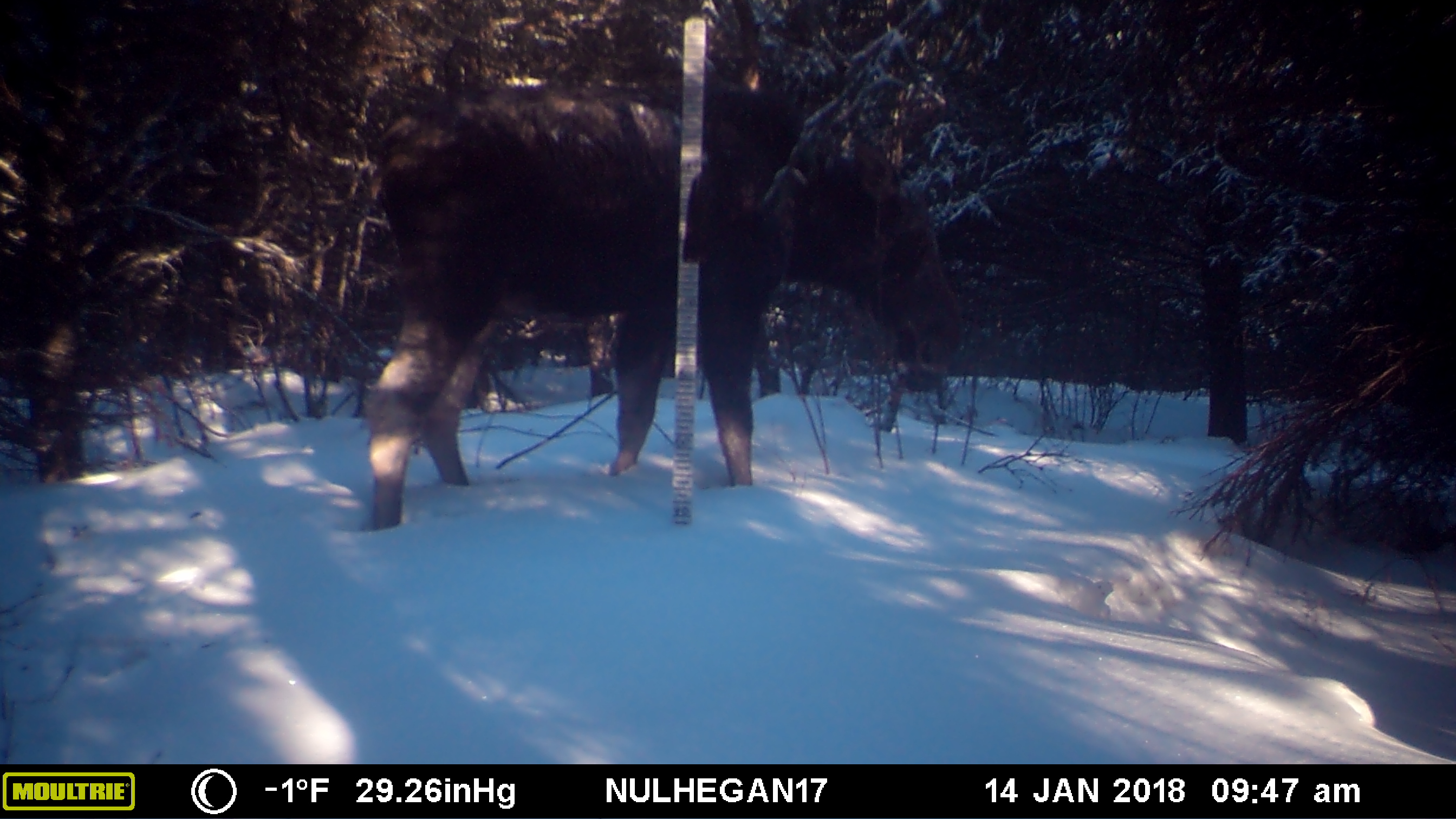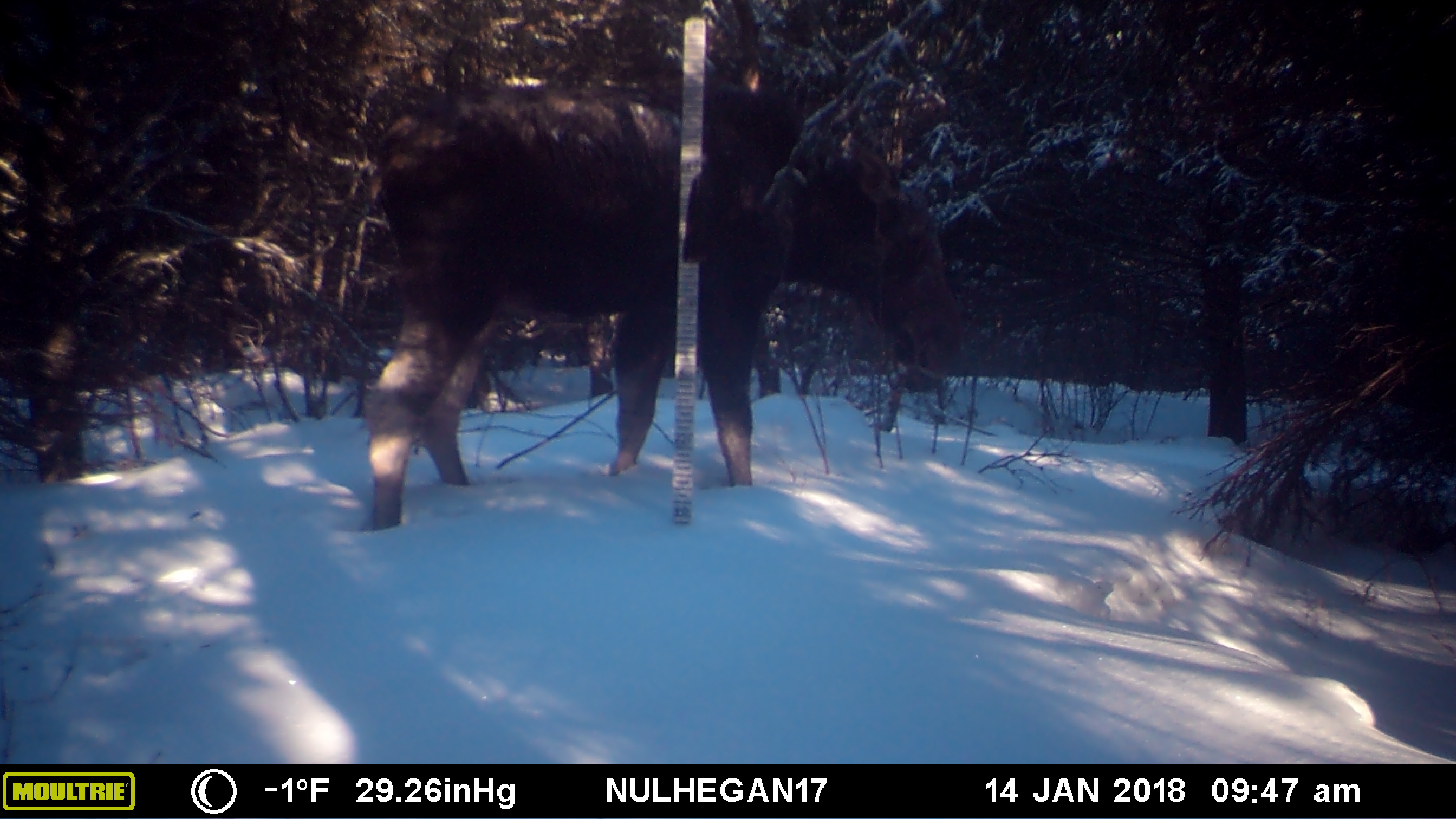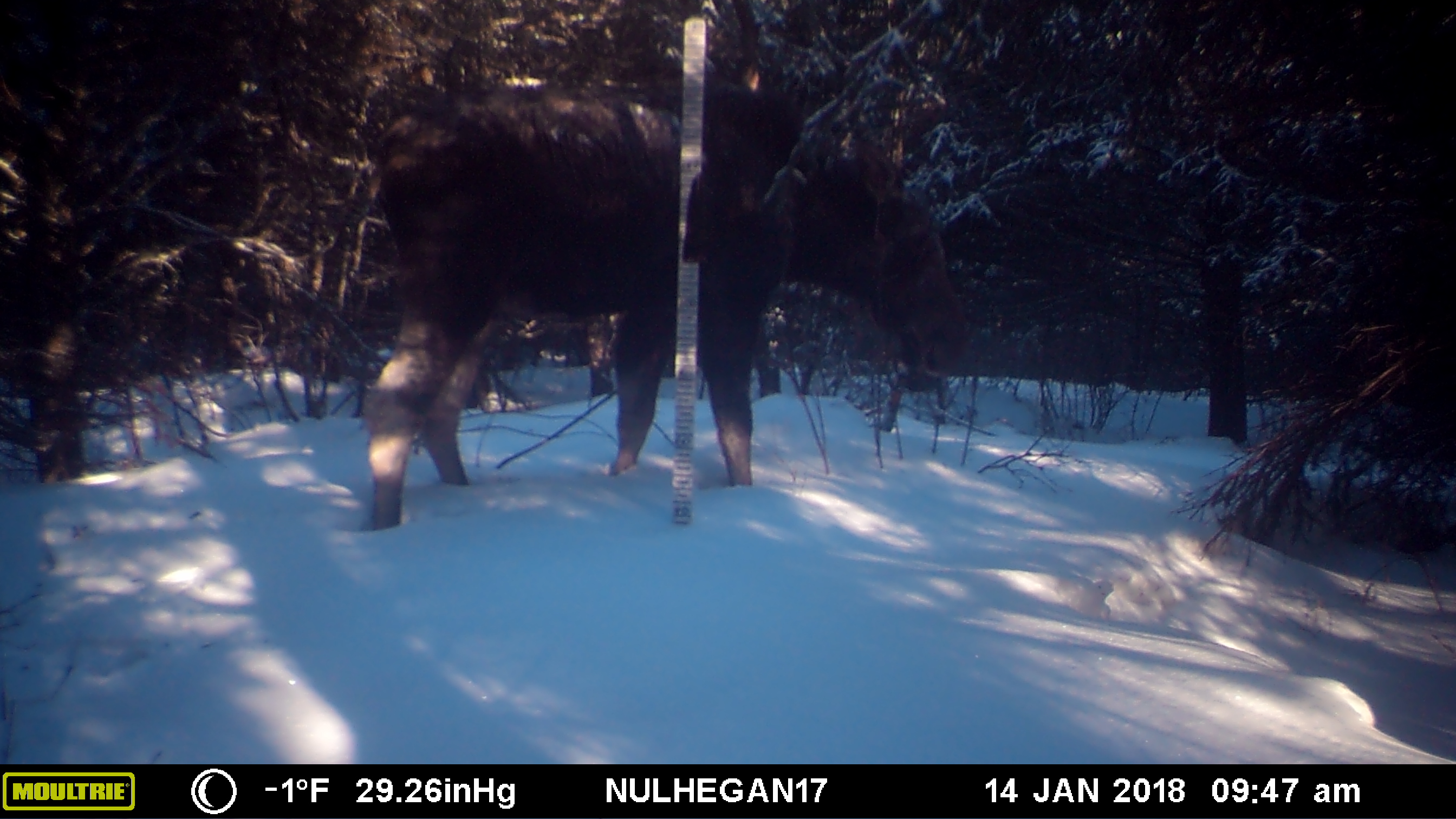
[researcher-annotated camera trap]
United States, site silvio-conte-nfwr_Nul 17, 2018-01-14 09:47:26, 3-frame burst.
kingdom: Animalia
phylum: Chordata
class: Mammalia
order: Artiodactyla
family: Cervidae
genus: Alces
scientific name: Alces alces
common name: moose